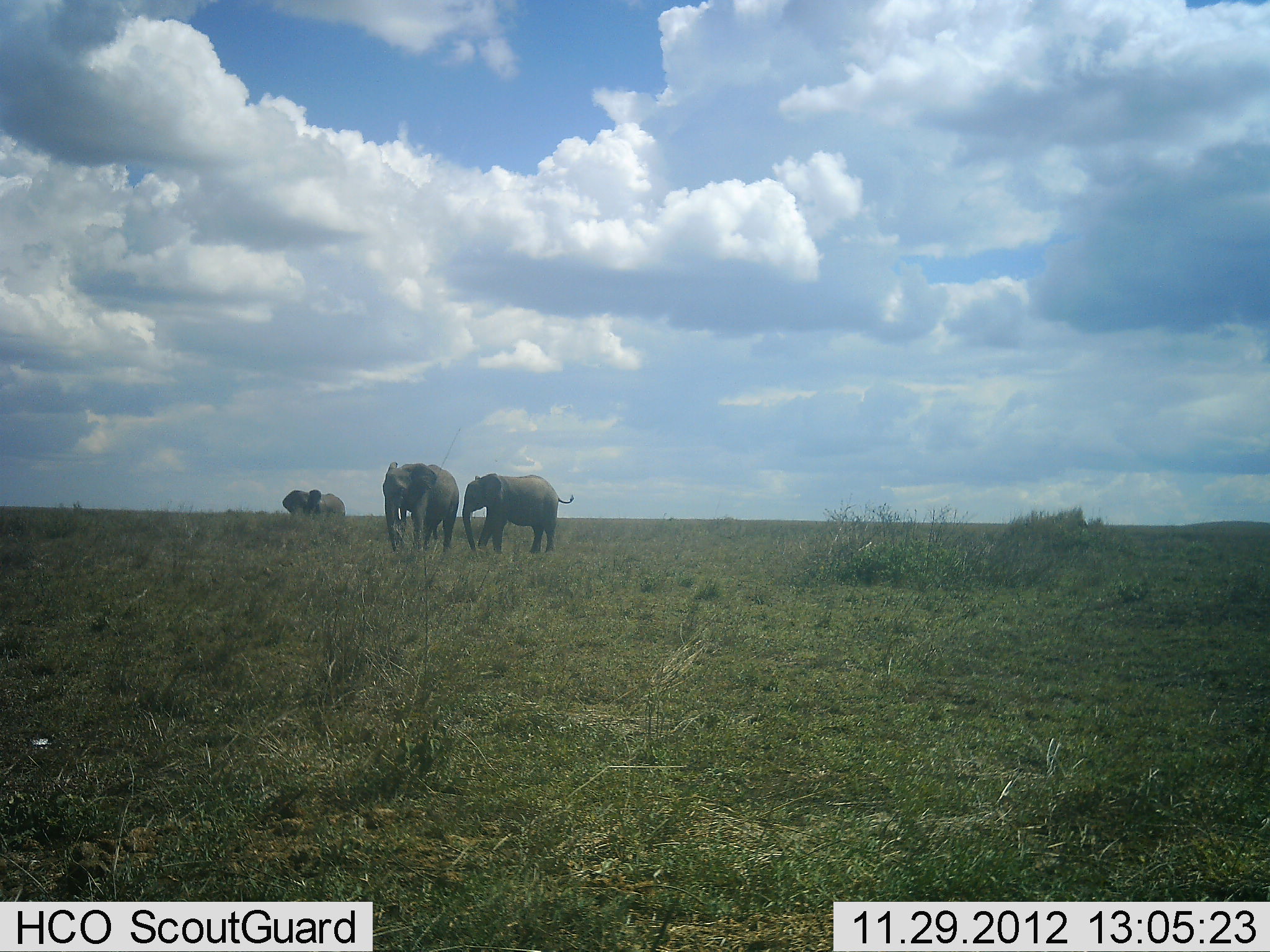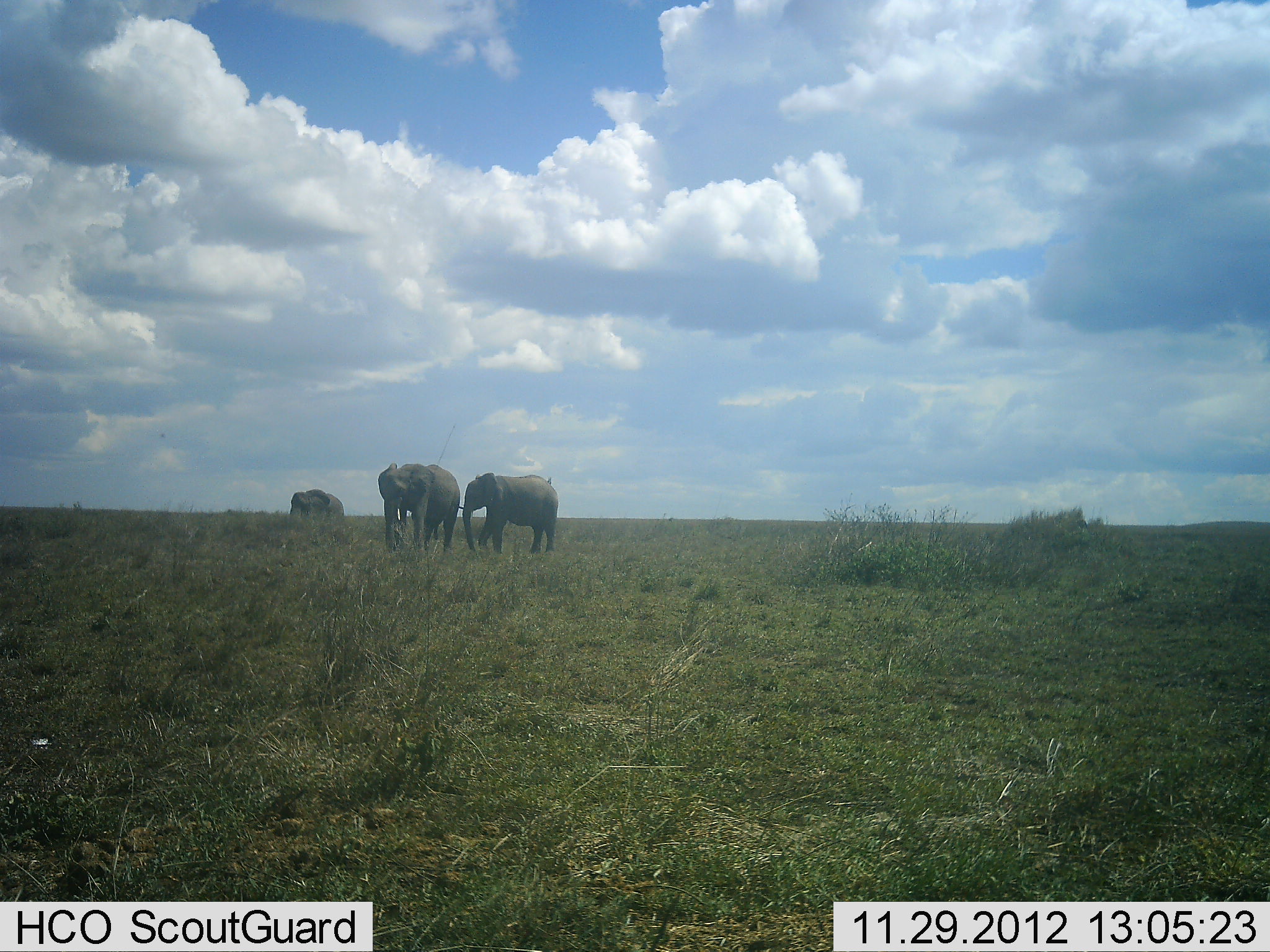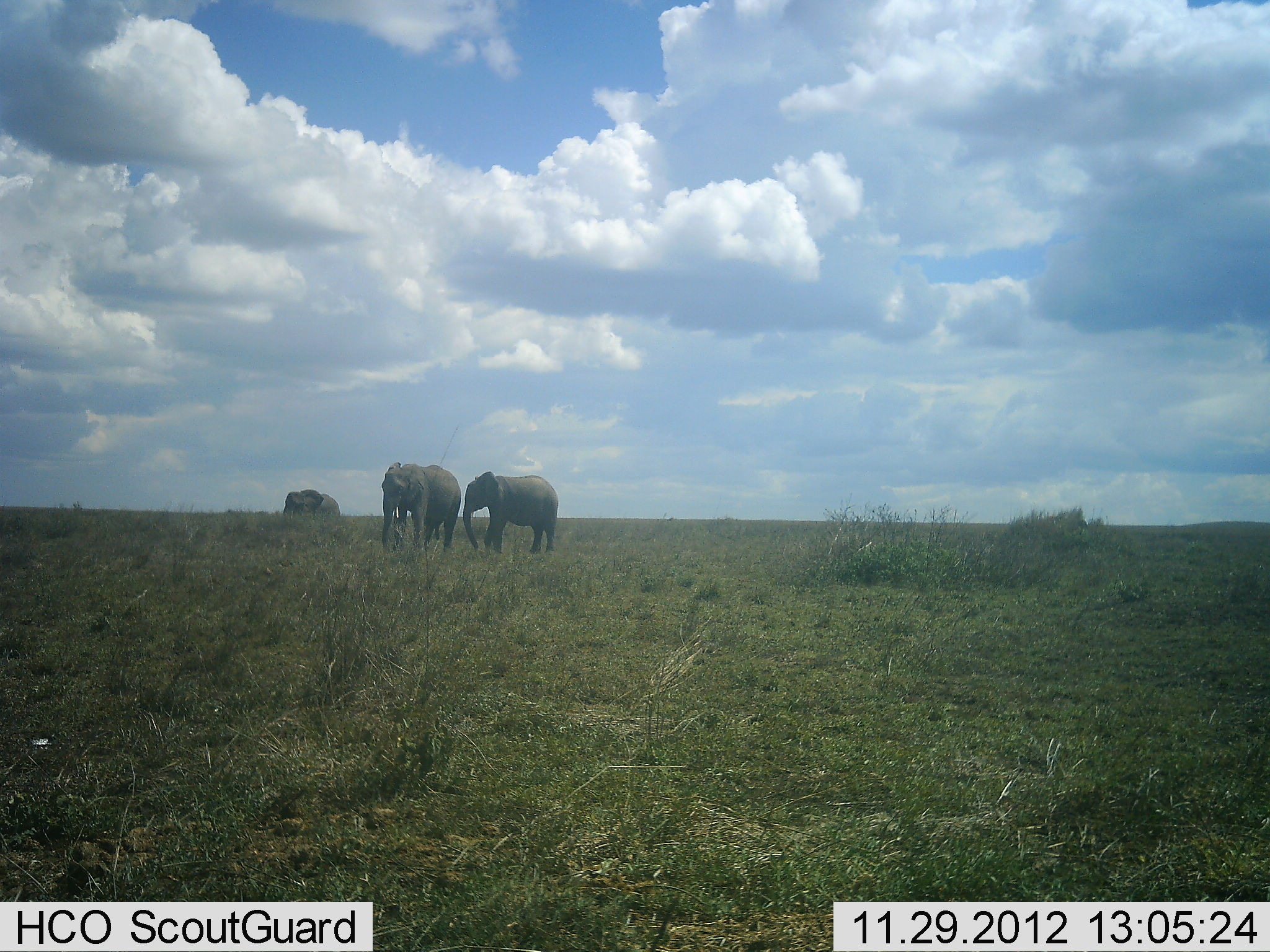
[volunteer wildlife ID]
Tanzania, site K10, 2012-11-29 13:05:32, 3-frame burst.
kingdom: Animalia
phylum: Chordata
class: Mammalia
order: Proboscidea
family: Elephantidae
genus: Loxodonta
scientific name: Loxodonta africana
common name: african bush elephant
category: elephant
Elephant (african bush elephant) (Loxodonta africana), count 3. Behavior (volunteer vote fractions): standing 60%, resting 0%, moving 30%, interacting 0%. Young present (vote fraction): 0%. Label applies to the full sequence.